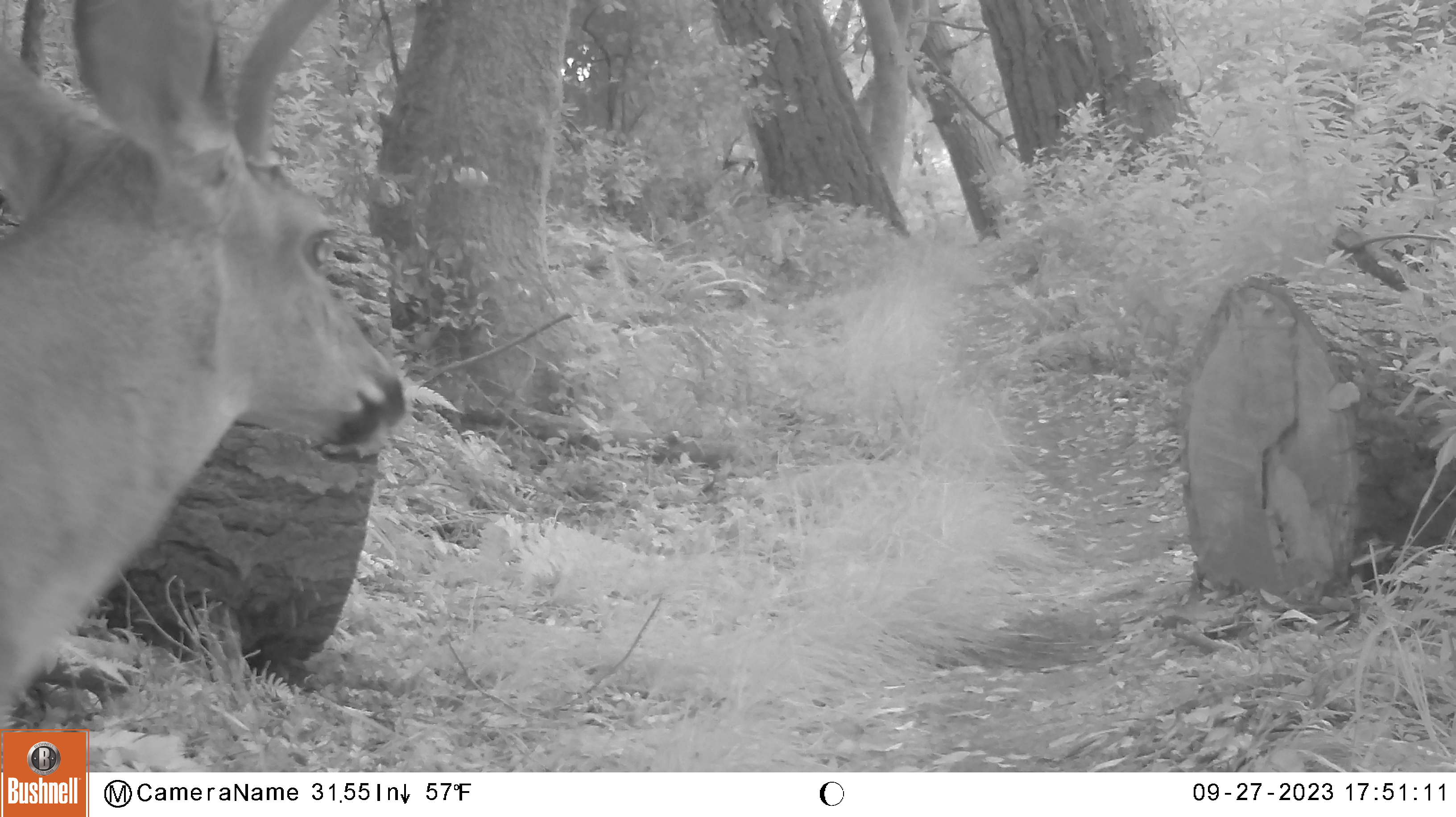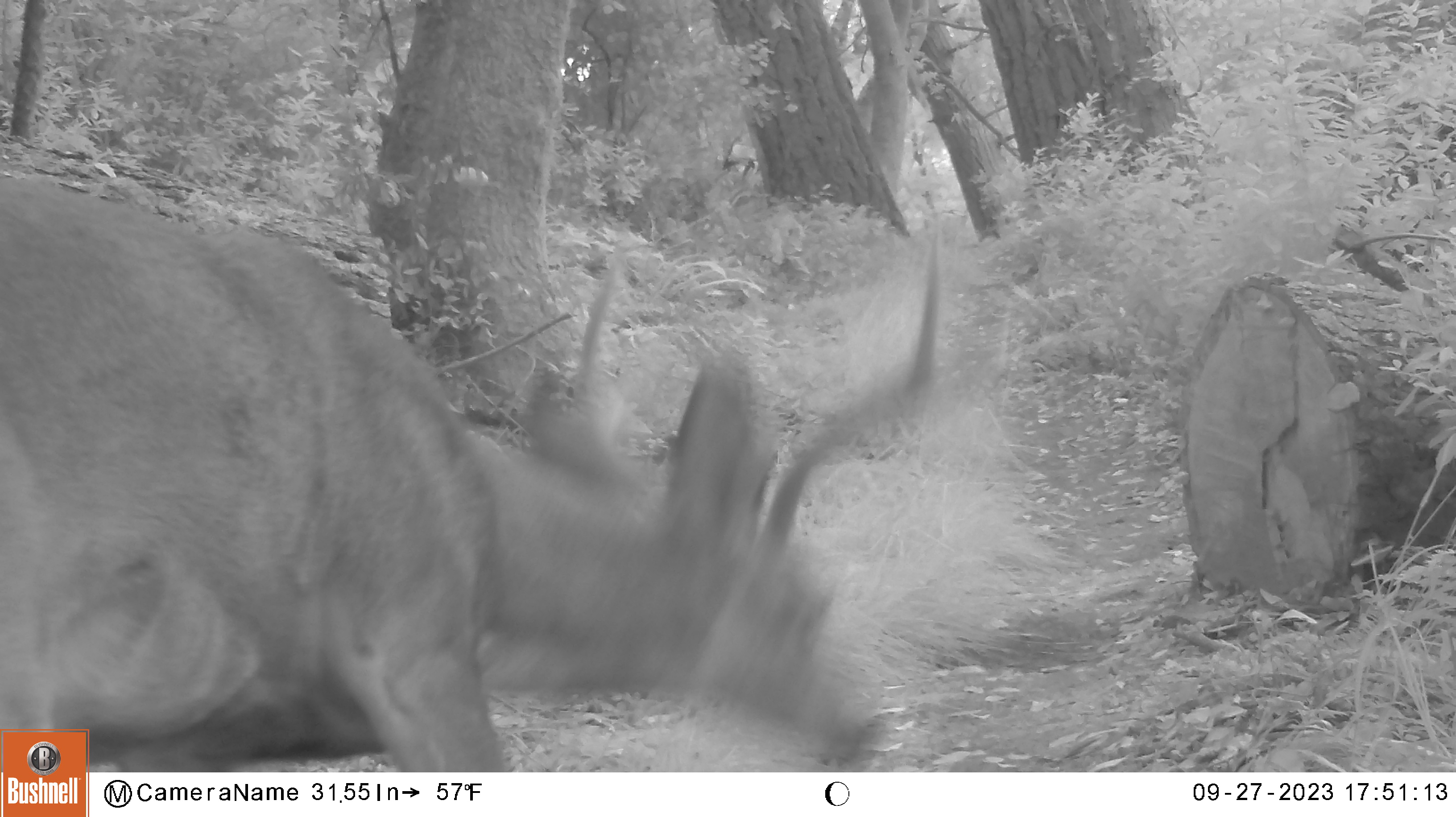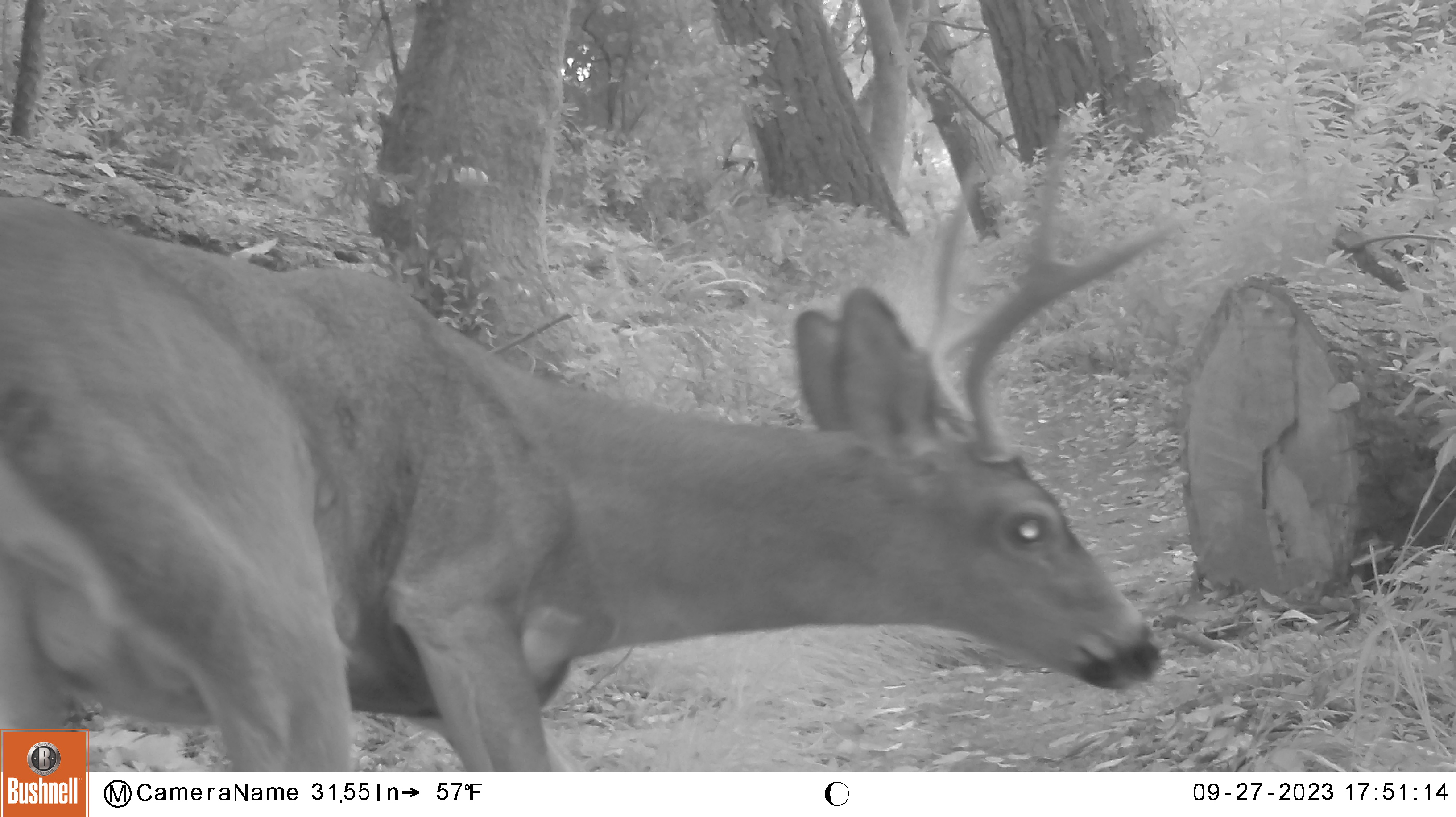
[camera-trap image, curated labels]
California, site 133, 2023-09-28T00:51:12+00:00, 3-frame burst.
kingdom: Animalia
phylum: Chordata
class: Mammalia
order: Artiodactyla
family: Cervidae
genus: Odocoileus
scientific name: Odocoileus hemionus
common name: mule deer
Mule deer (Odocoileus hemionus).